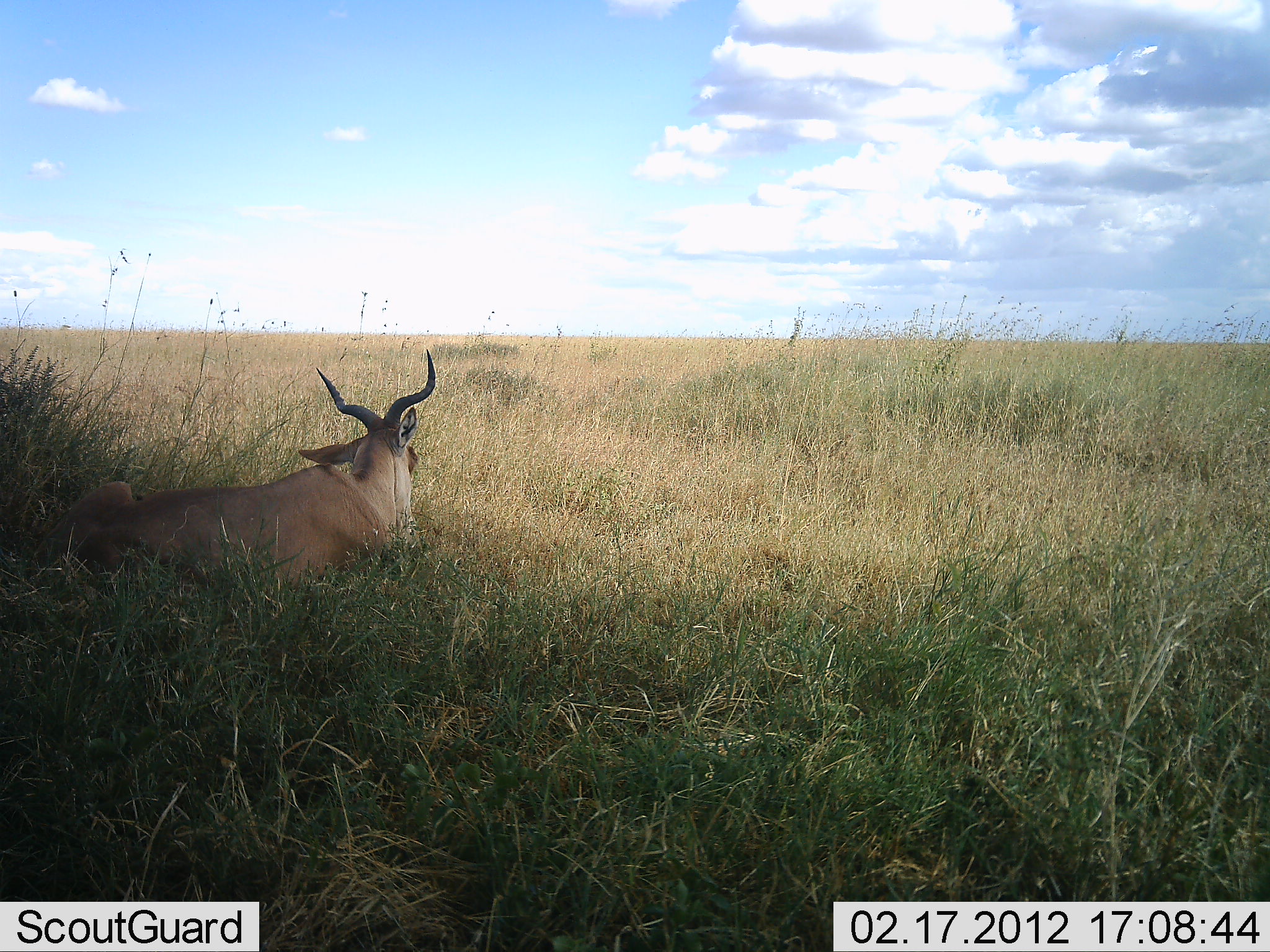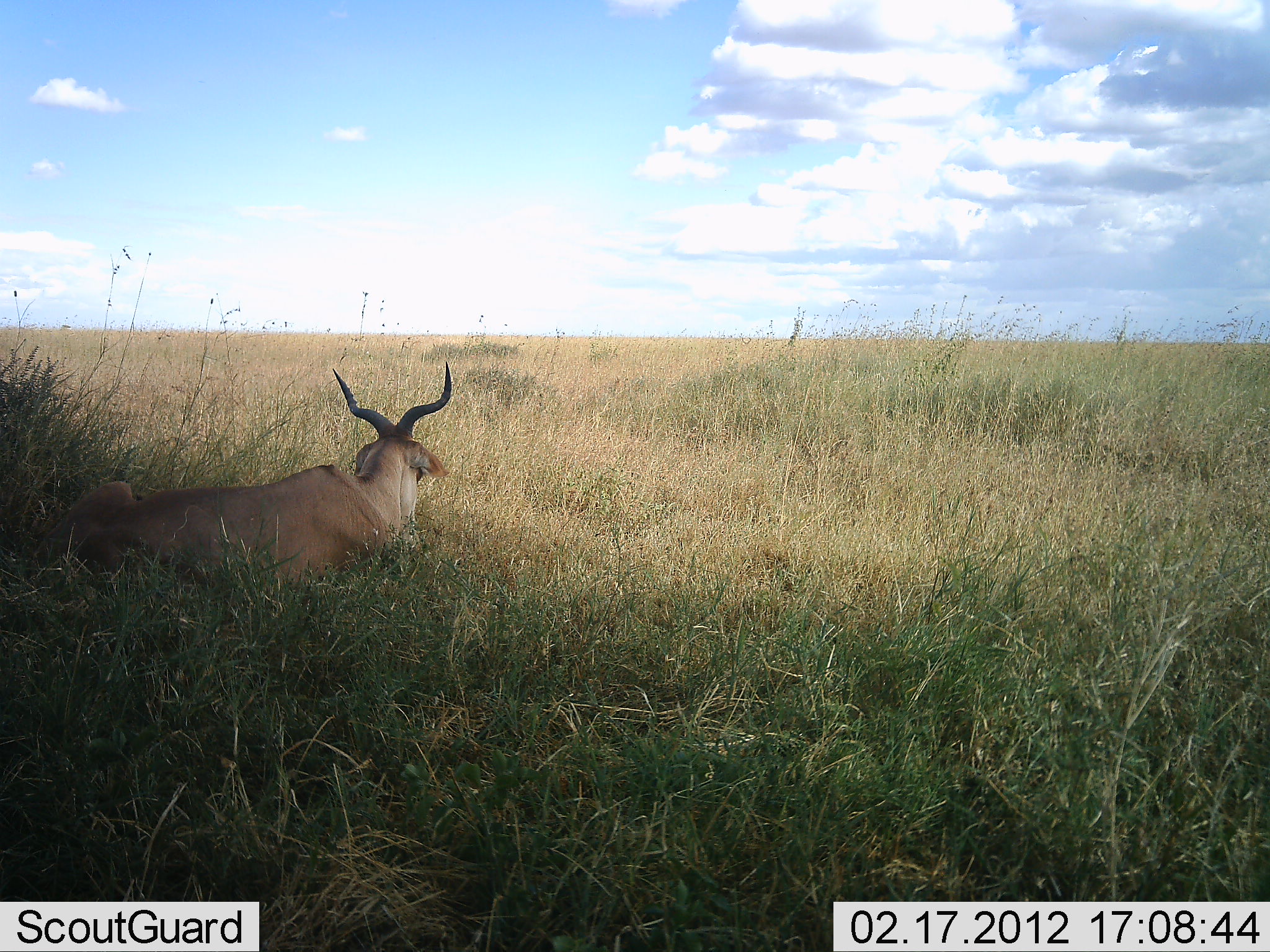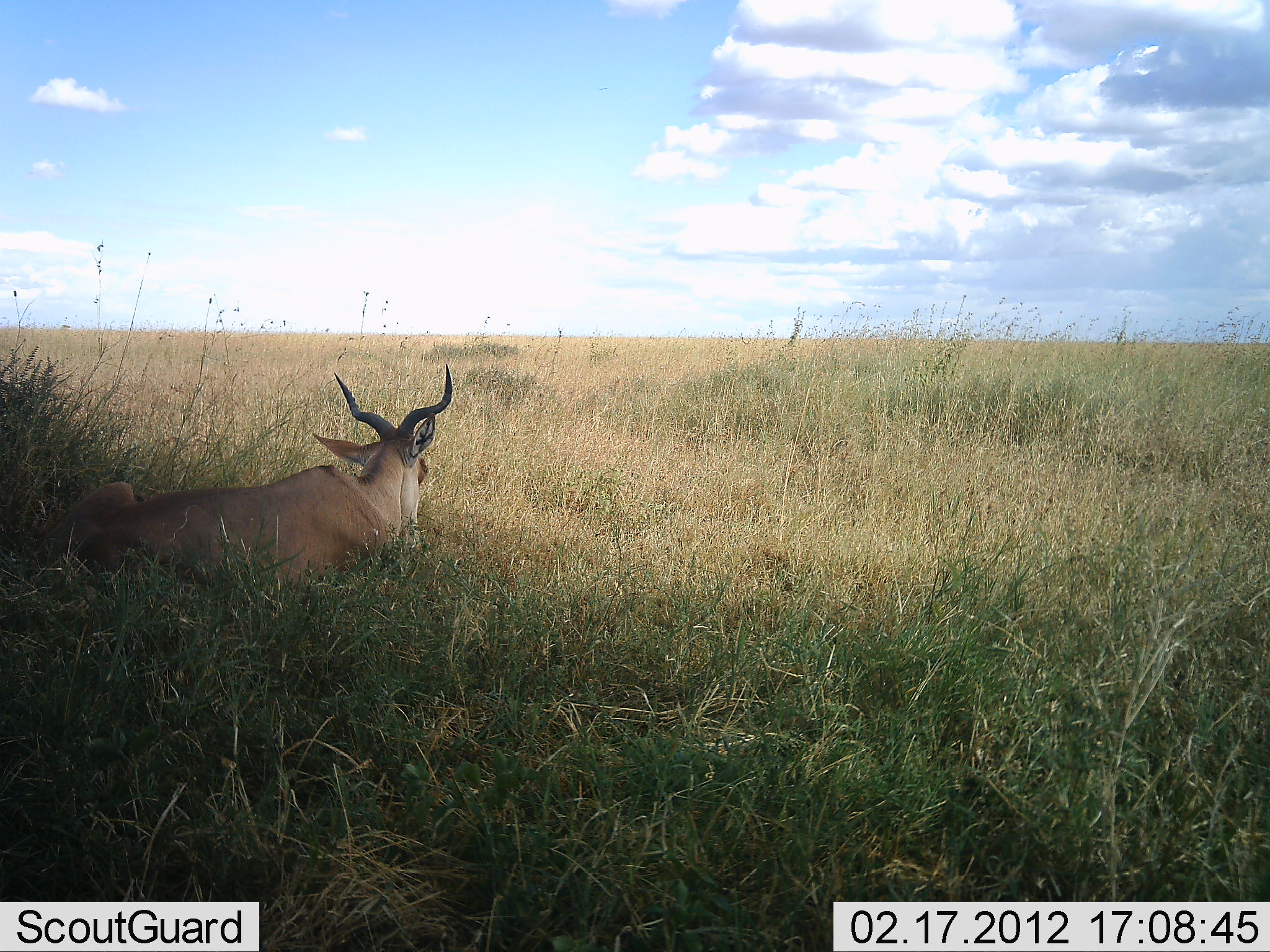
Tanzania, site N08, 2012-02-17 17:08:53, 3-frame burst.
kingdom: Animalia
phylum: Chordata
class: Mammalia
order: Artiodactyla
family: Bovidae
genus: Alcelaphus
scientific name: Alcelaphus buselaphus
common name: hartebeest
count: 1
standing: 0%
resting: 100%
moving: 0%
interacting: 0%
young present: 0%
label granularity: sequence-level